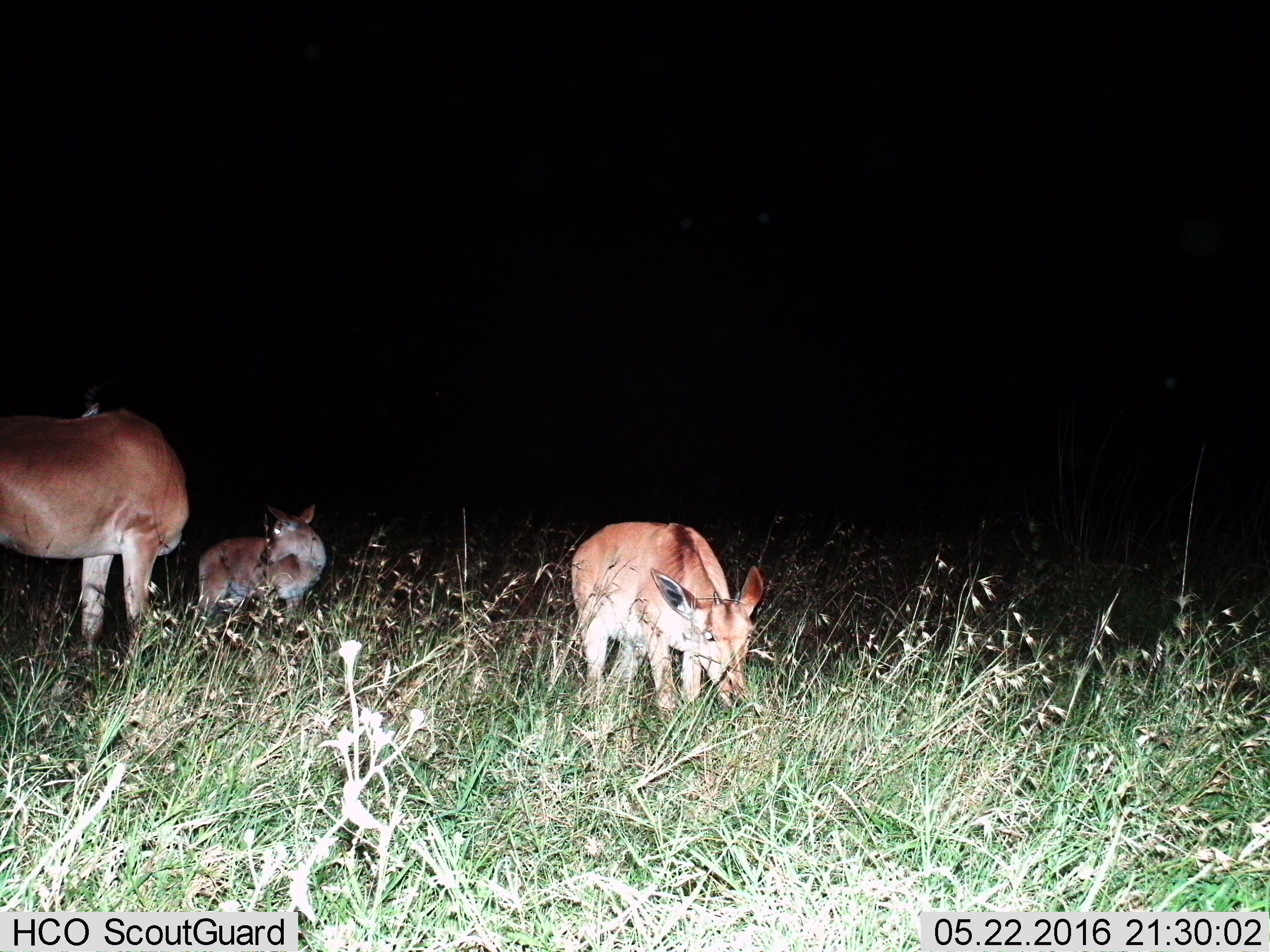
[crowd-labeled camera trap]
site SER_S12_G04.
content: unidentified animal